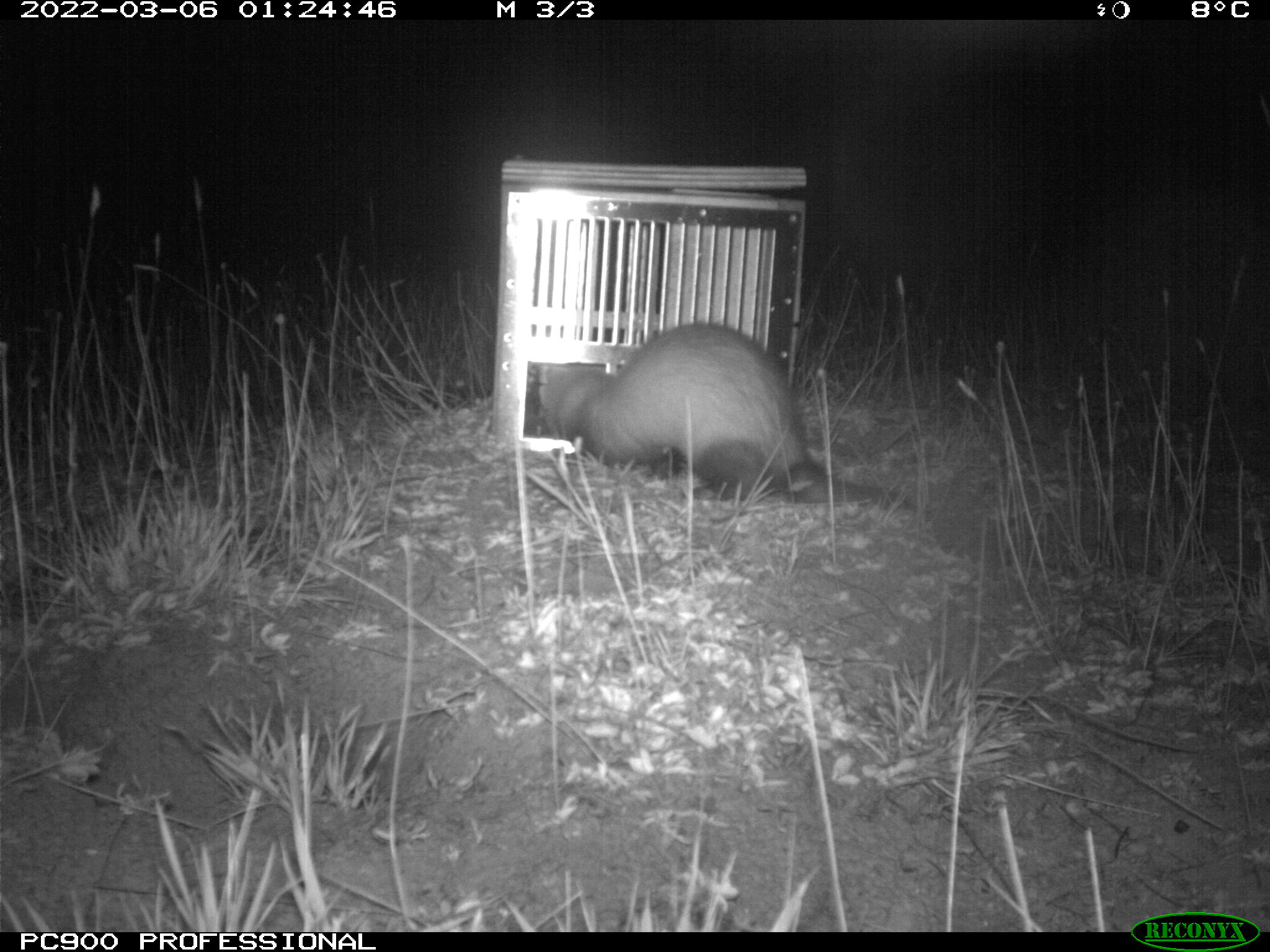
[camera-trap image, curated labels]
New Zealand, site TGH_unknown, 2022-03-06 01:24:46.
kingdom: Animalia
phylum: Chordata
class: Mammalia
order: Carnivora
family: Mustelidae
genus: Mustela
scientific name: Mustela furo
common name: ferret